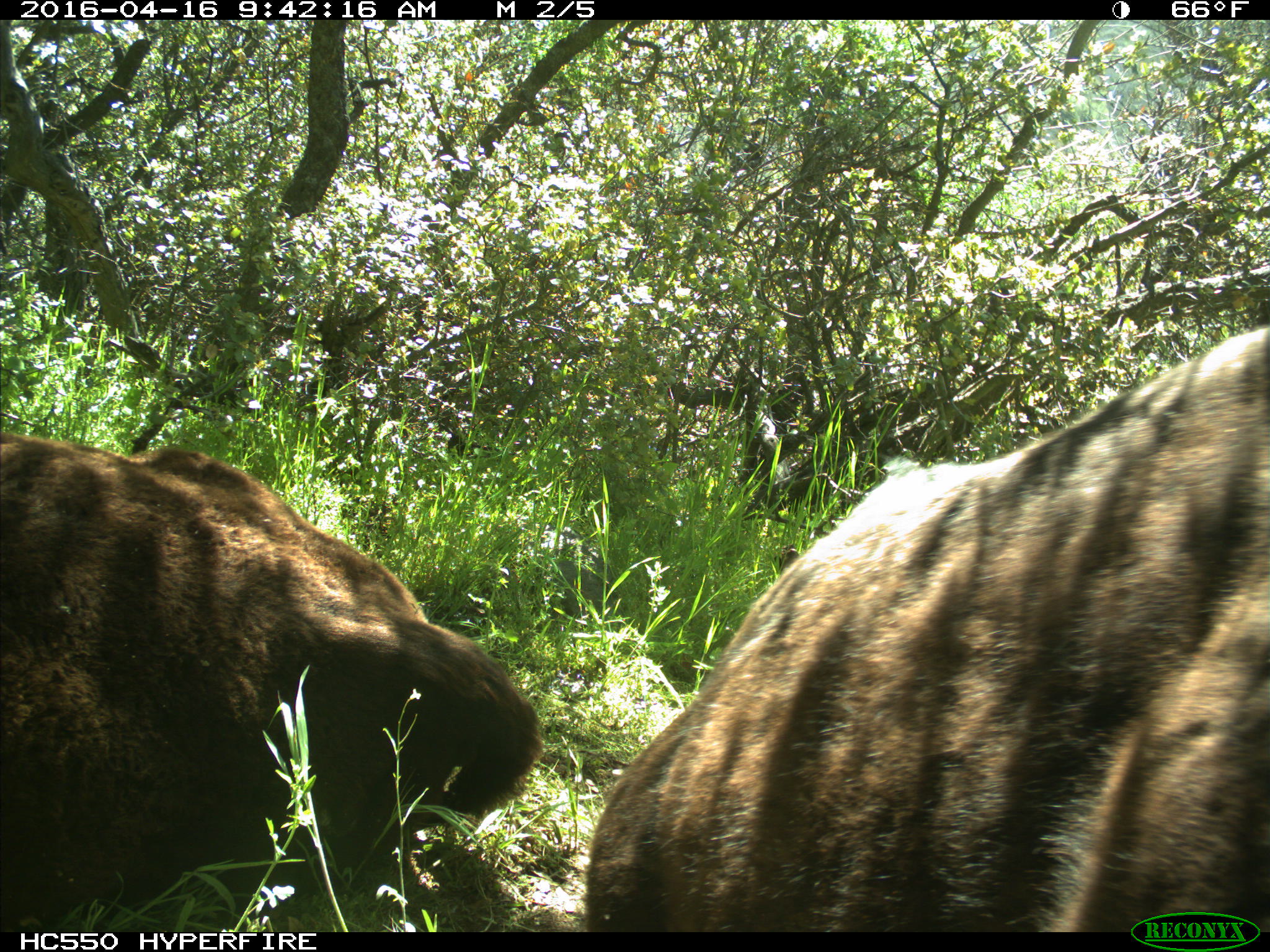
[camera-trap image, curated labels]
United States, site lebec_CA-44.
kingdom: Animalia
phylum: Chordata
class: Mammalia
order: Artiodactyla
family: Bovidae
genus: Bos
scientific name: Bos taurus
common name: domestic cow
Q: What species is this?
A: Bos taurus (domestic cow).